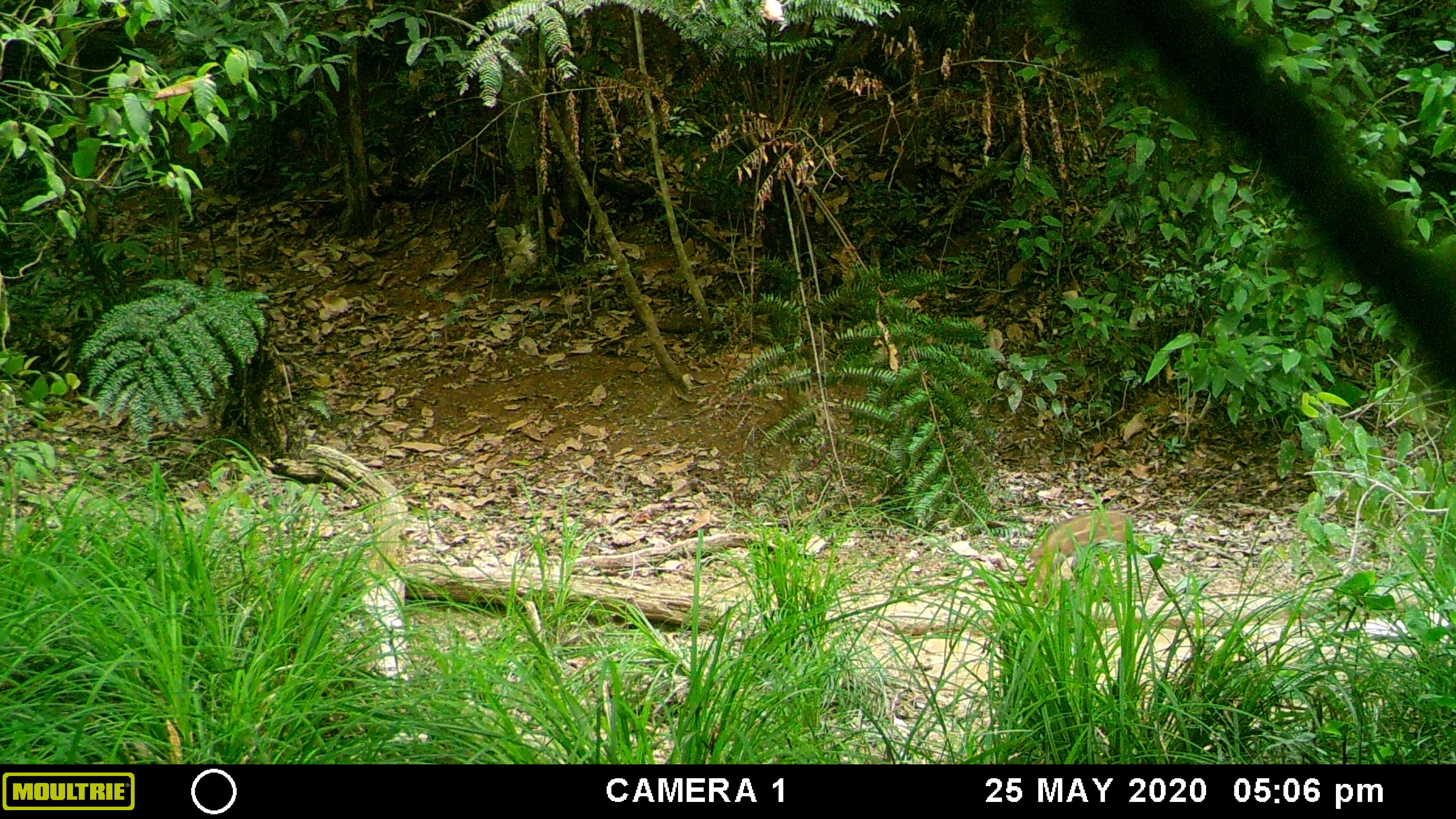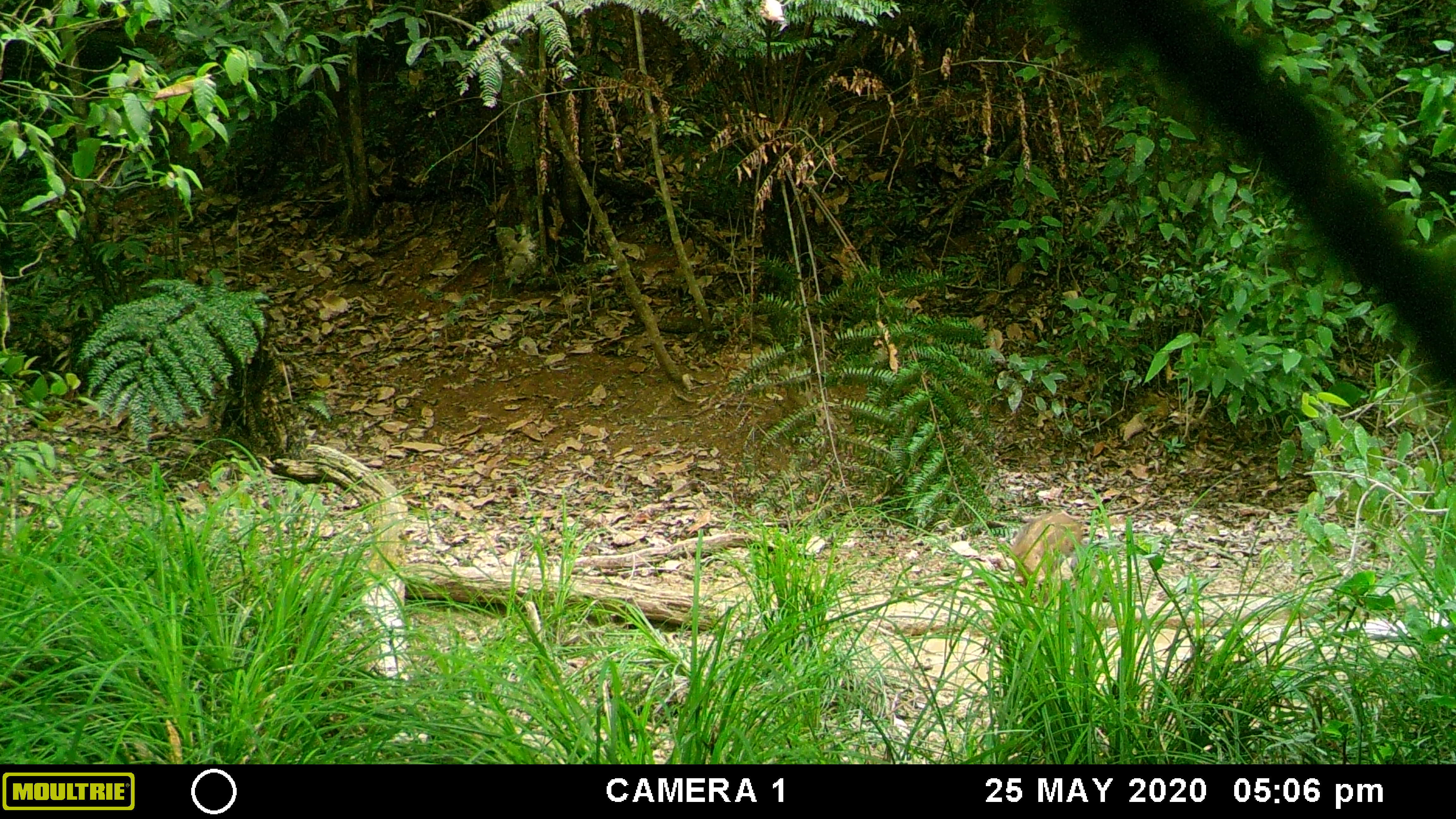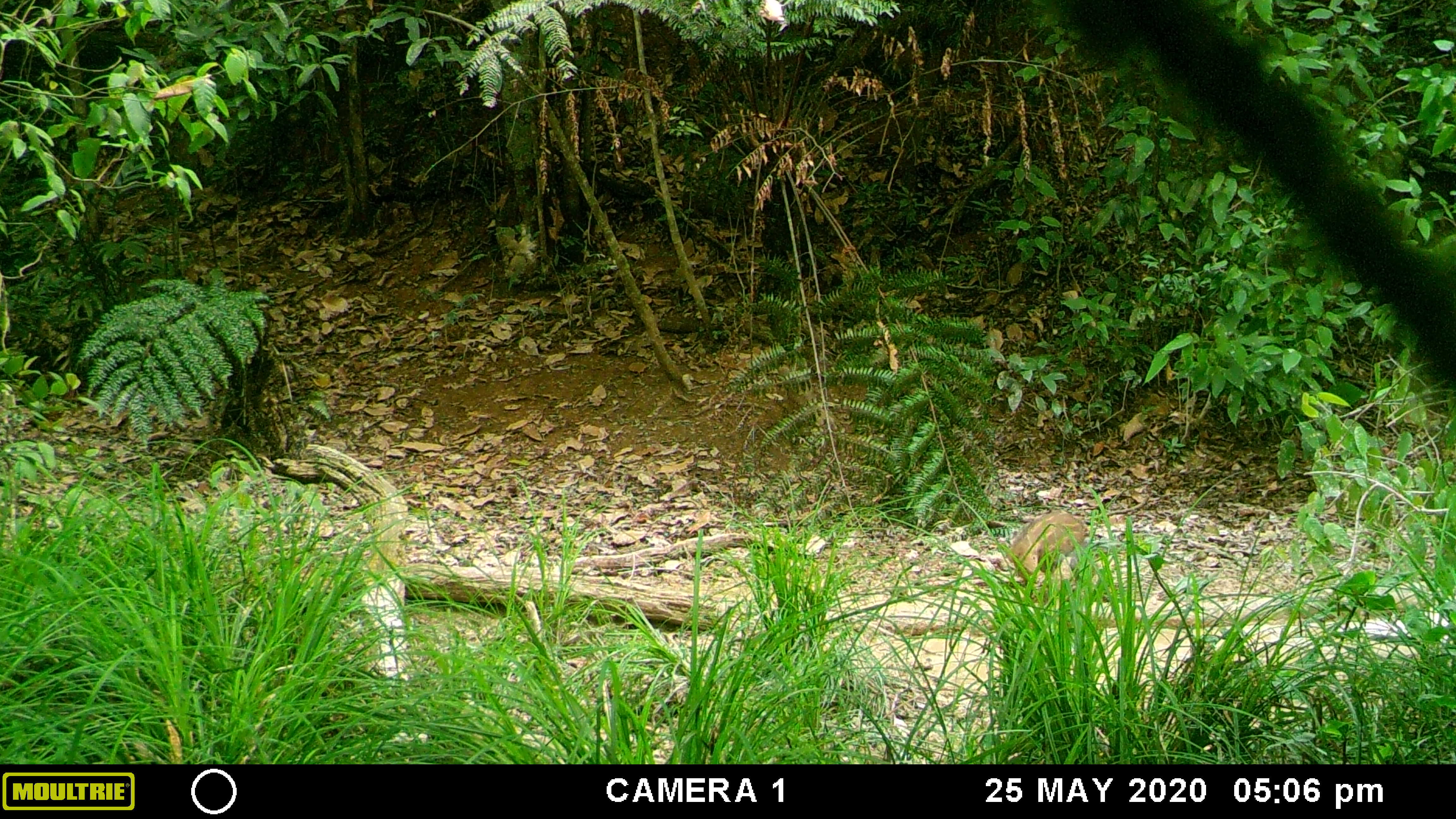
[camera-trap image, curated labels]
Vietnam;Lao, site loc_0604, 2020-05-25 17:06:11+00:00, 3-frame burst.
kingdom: Animalia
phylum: Chordata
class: Mammalia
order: Artiodactyla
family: Suidae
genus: Sus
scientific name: Sus scrofa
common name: eurasian wild pig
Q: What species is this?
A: Eurasian wild pig (Sus scrofa).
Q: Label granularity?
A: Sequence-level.